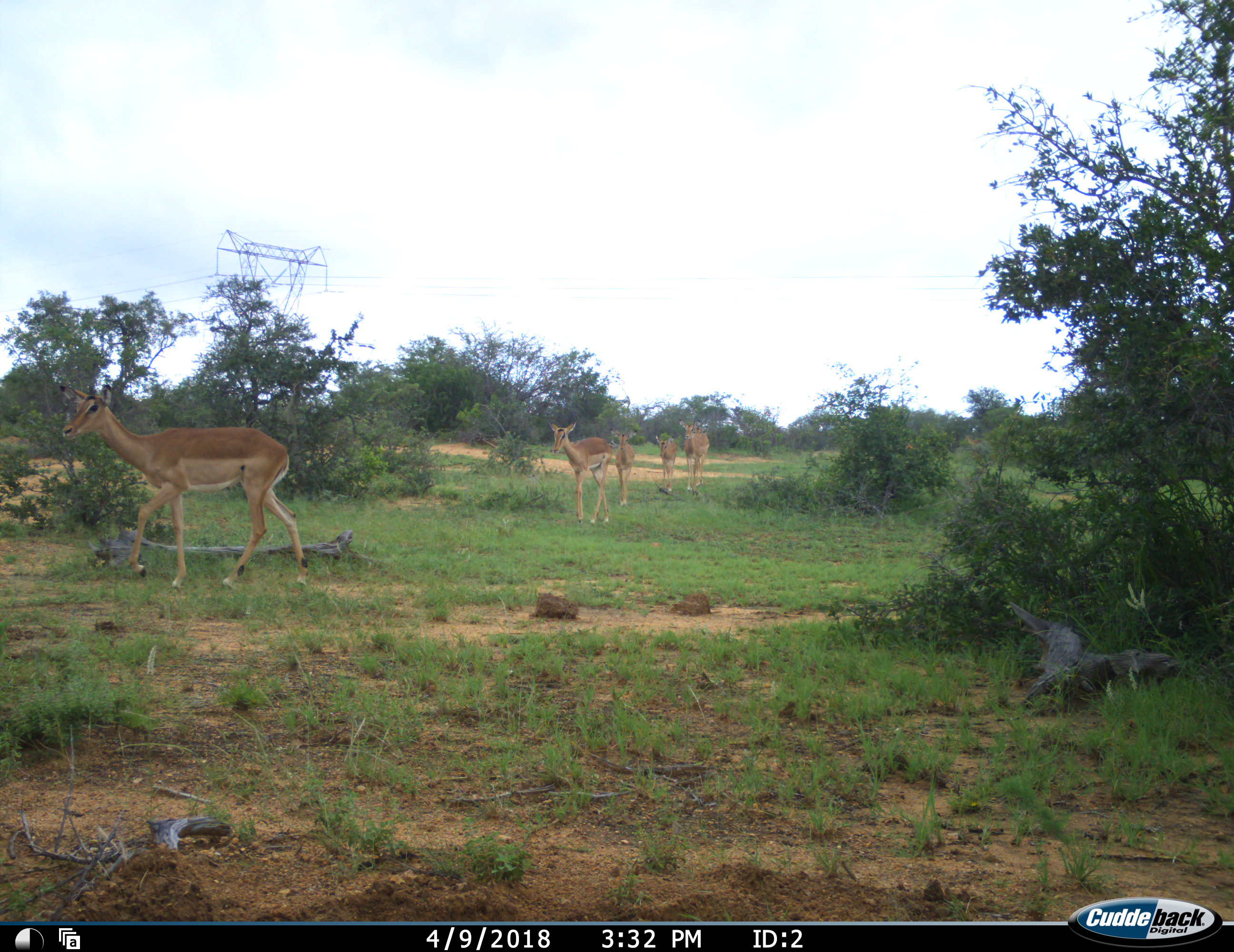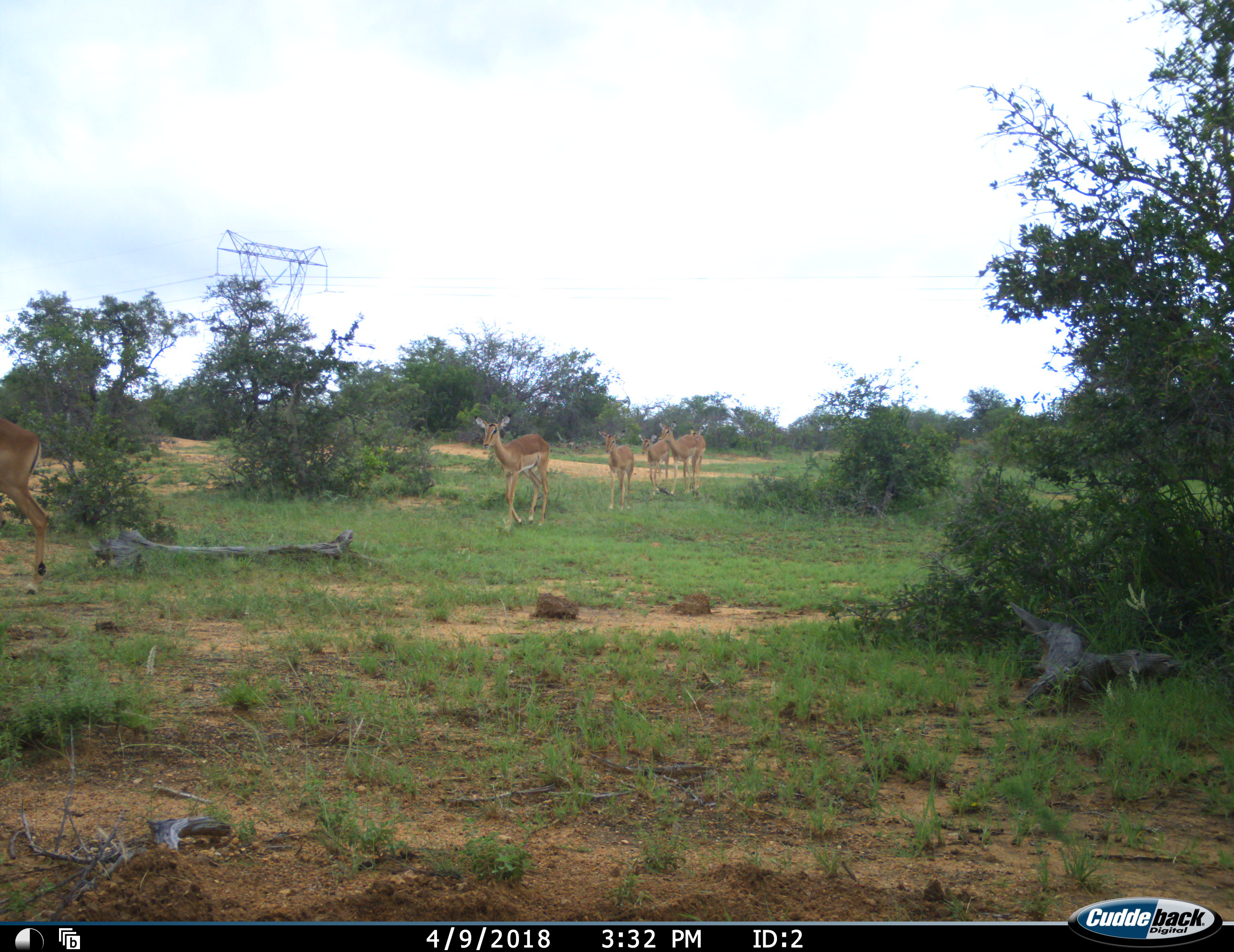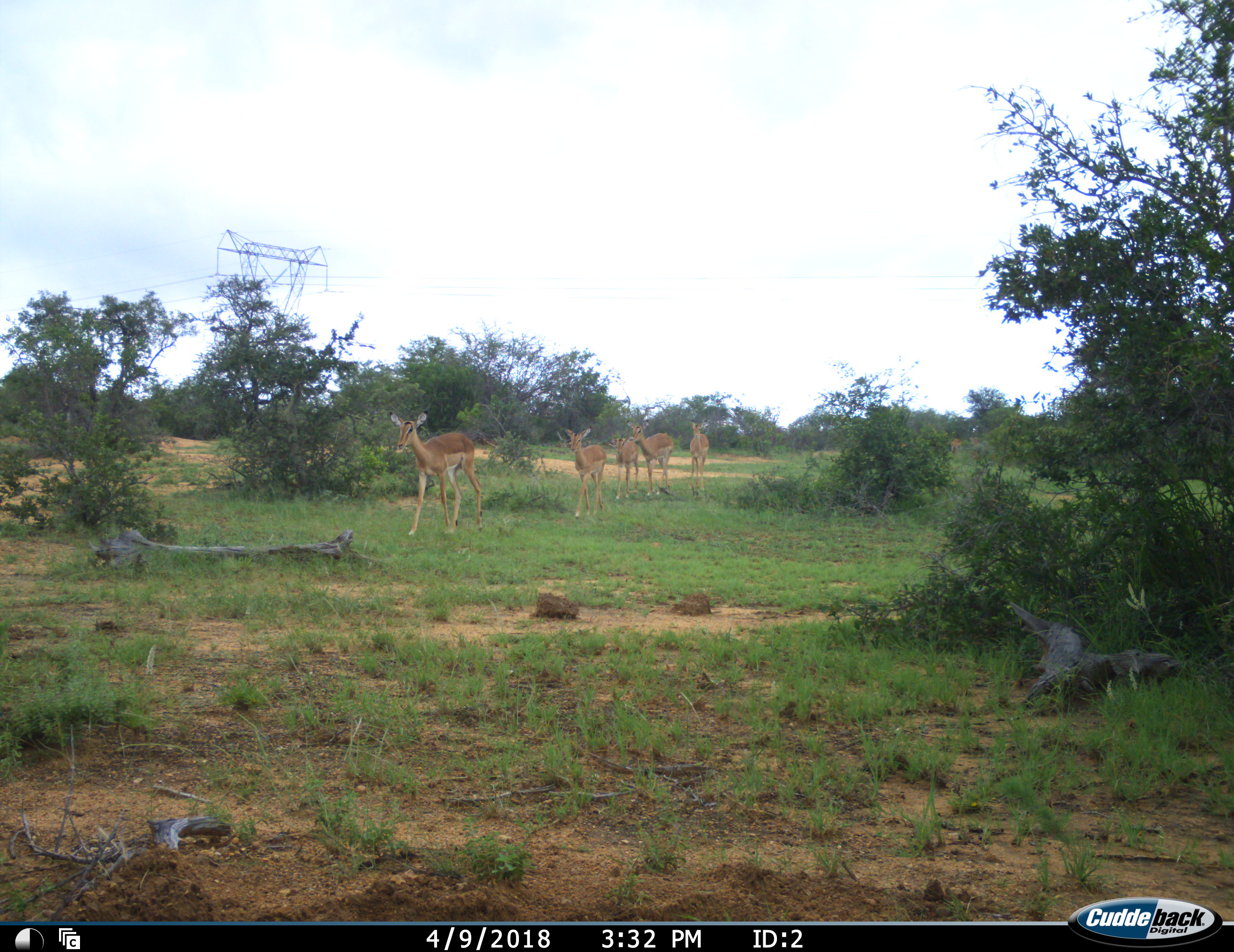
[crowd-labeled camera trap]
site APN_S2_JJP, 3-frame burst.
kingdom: Animalia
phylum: Chordata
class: Mammalia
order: Artiodactyla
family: Bovidae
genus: Aepyceros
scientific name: Aepyceros melampus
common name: impala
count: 6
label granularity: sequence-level